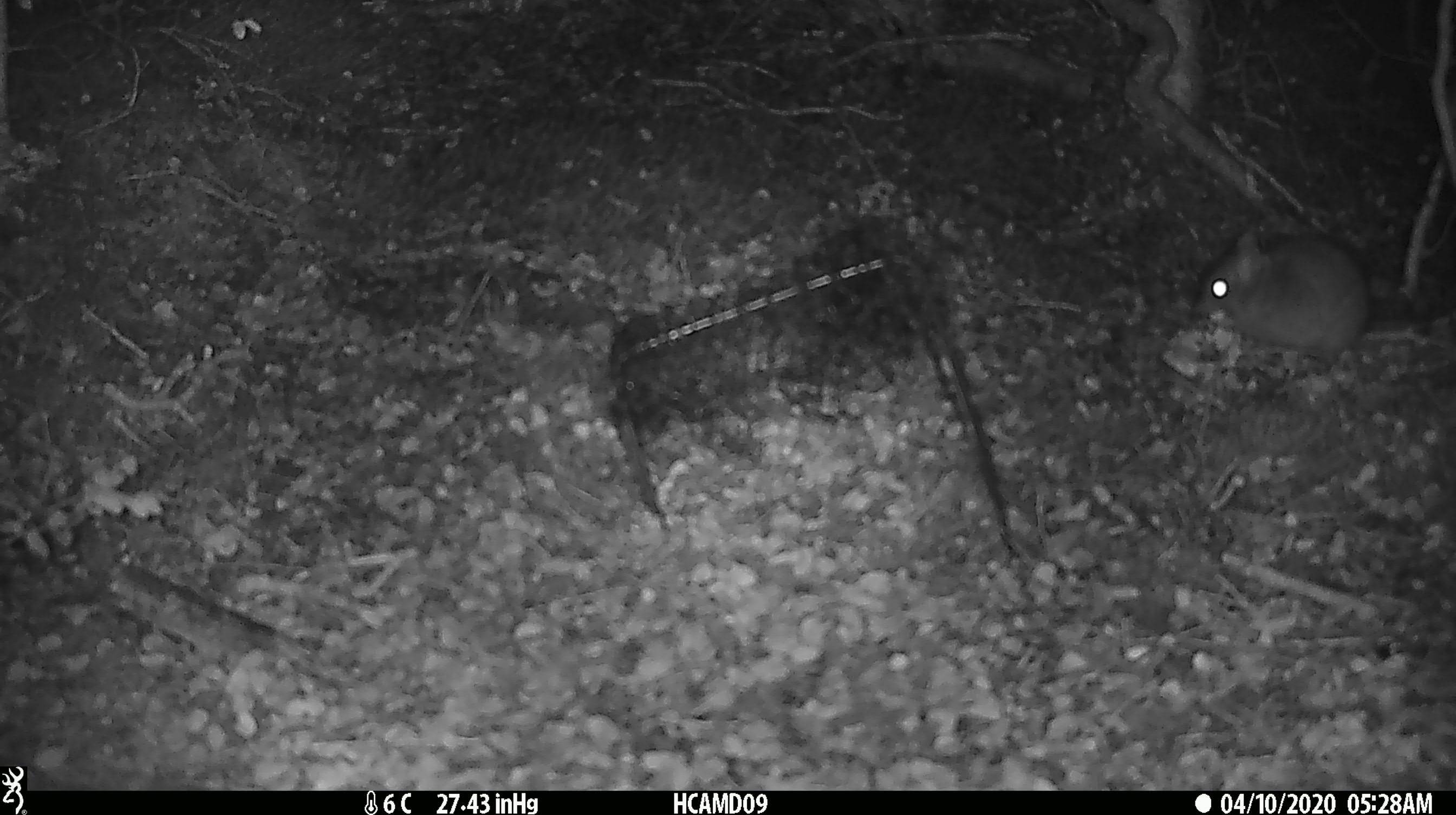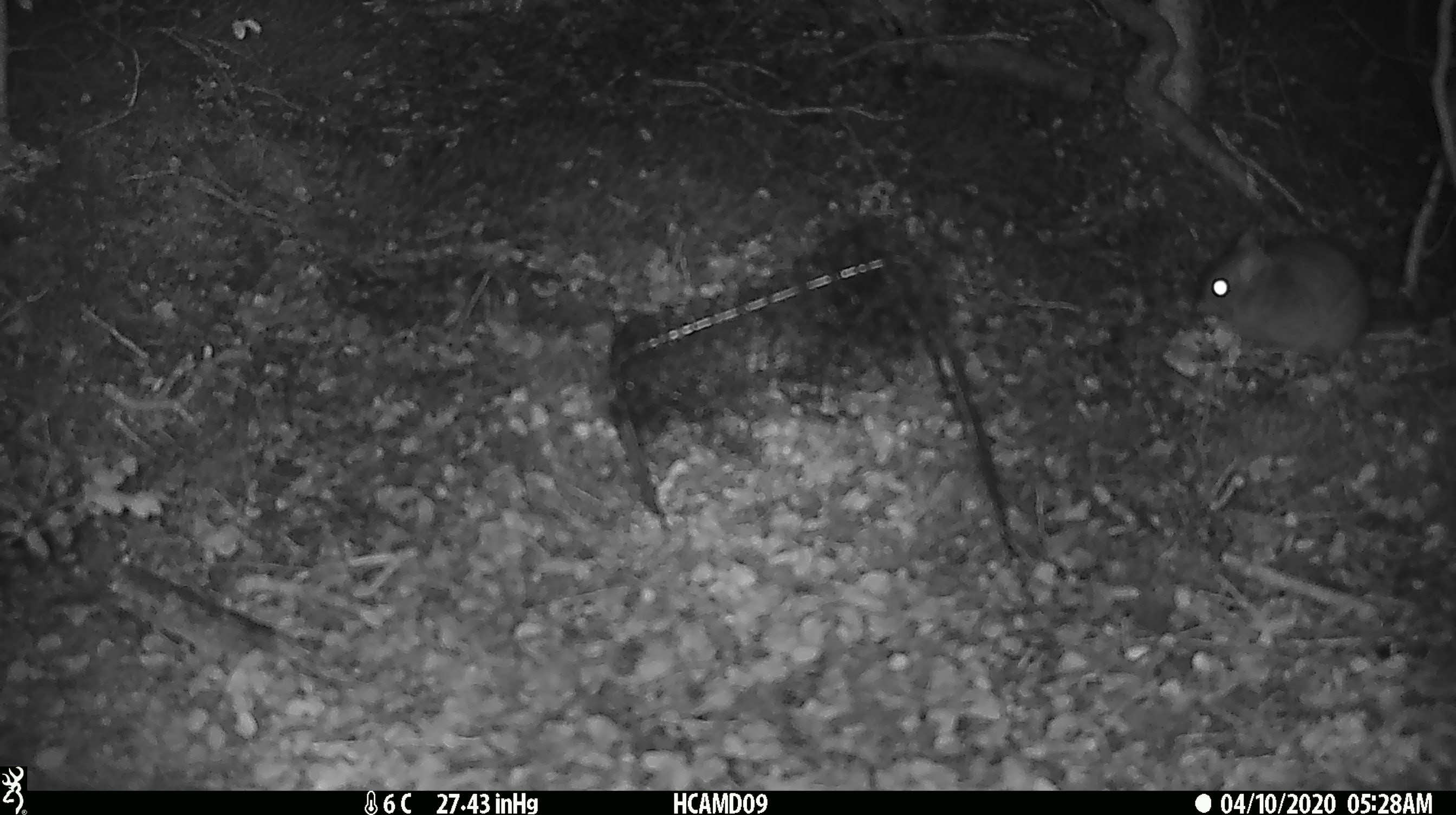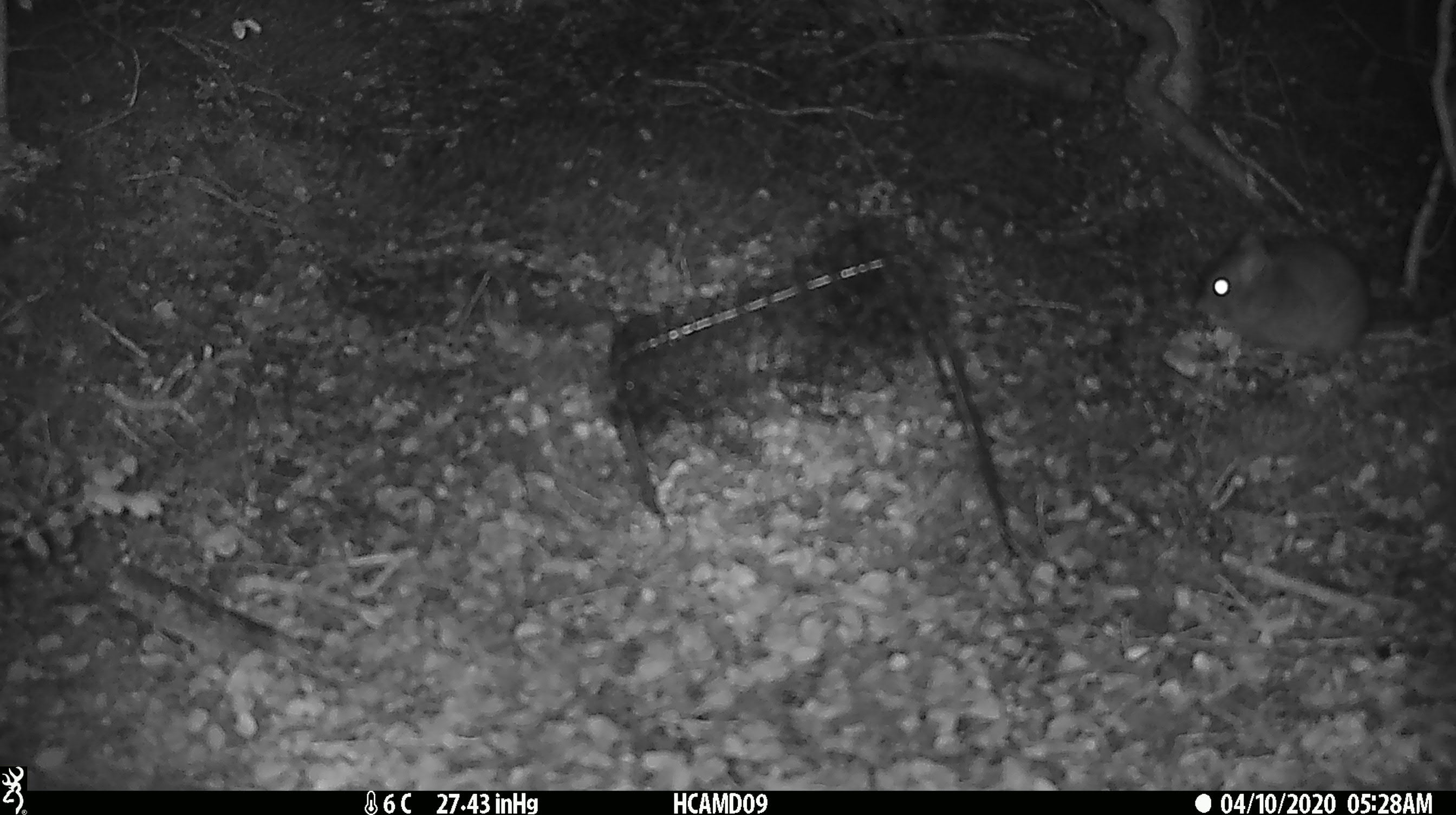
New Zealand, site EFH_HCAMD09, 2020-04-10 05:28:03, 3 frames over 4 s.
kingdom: Animalia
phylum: Chordata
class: Mammalia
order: Rodentia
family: Muridae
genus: Rattus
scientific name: Rattus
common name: rat